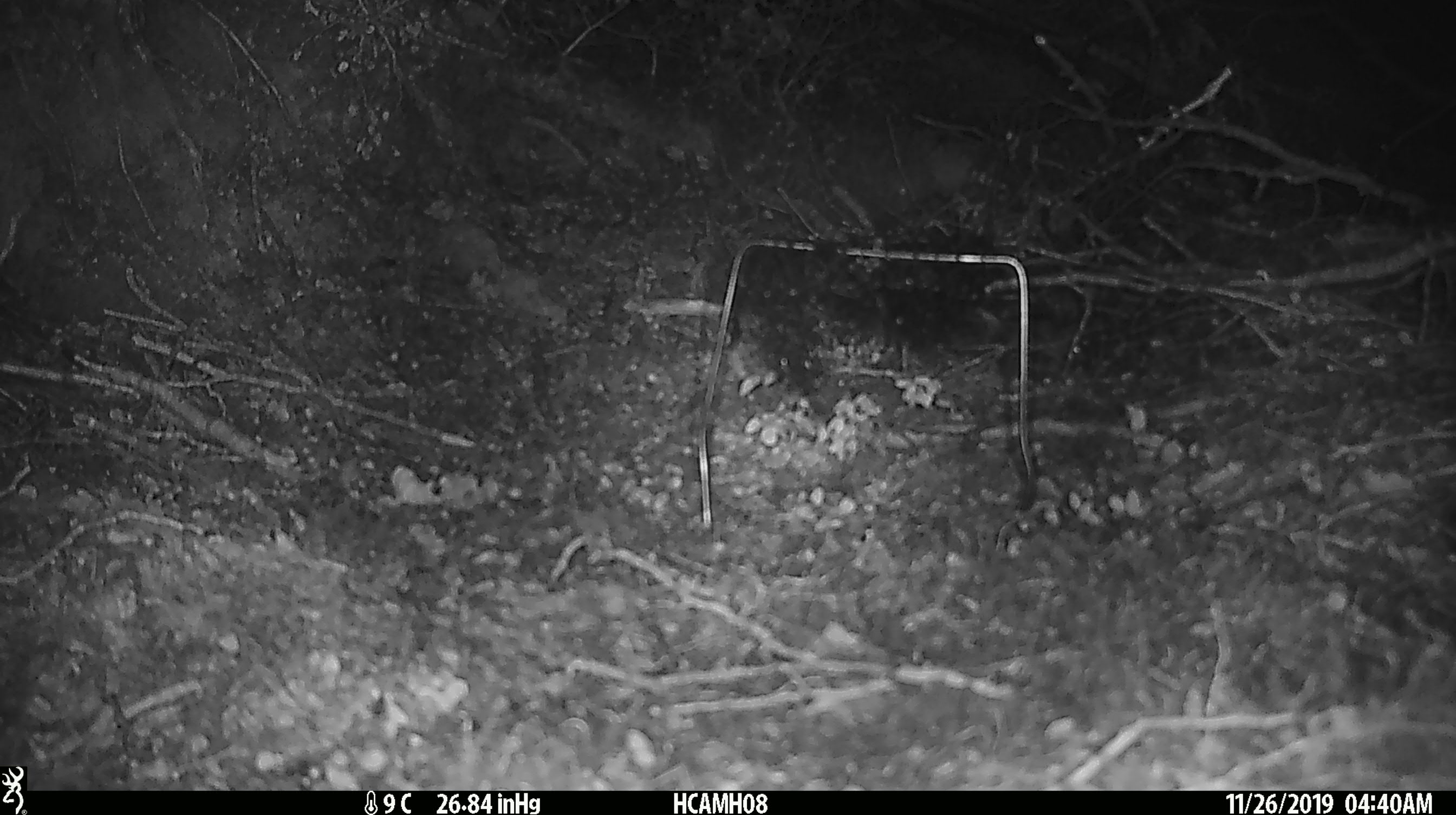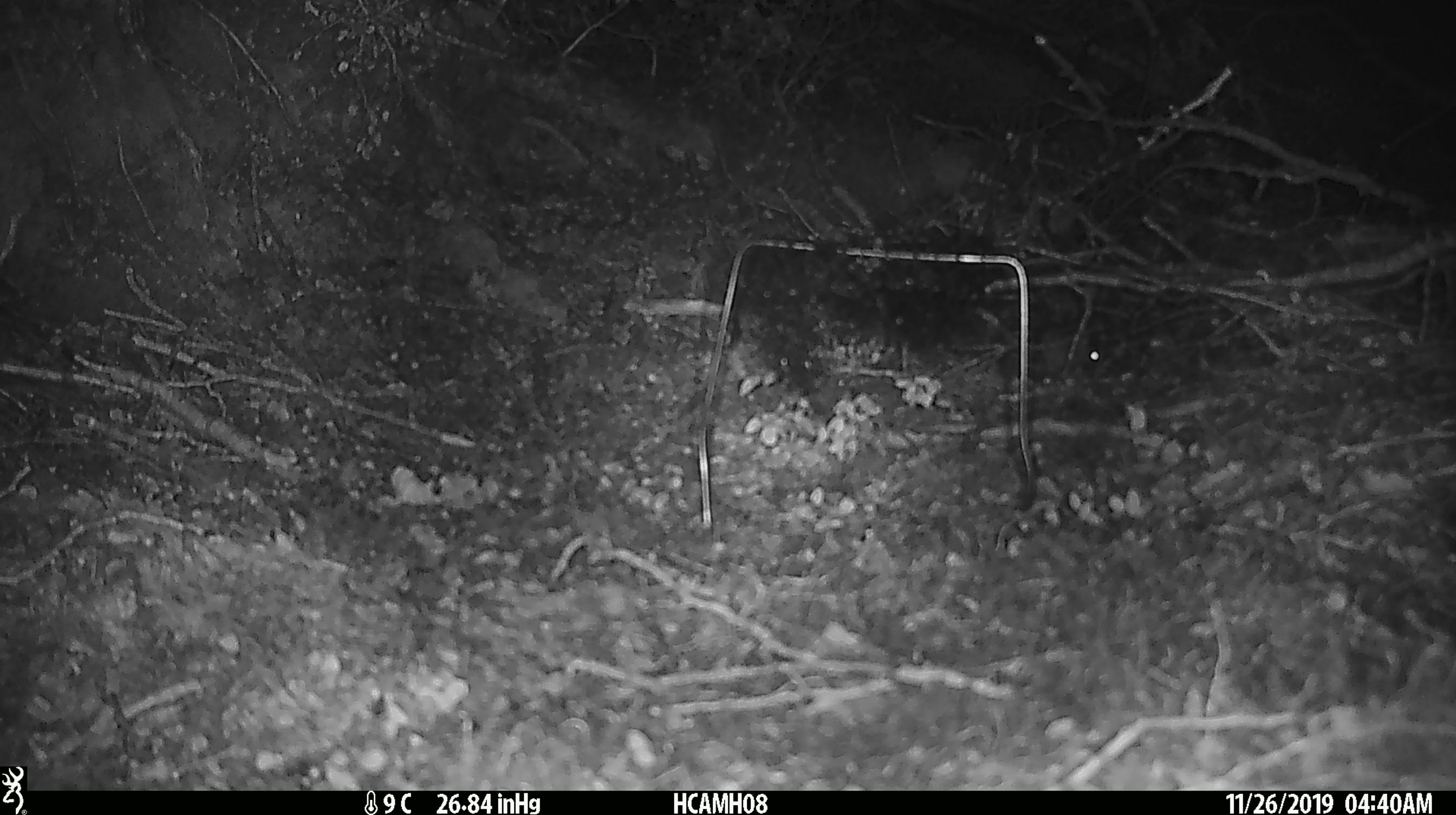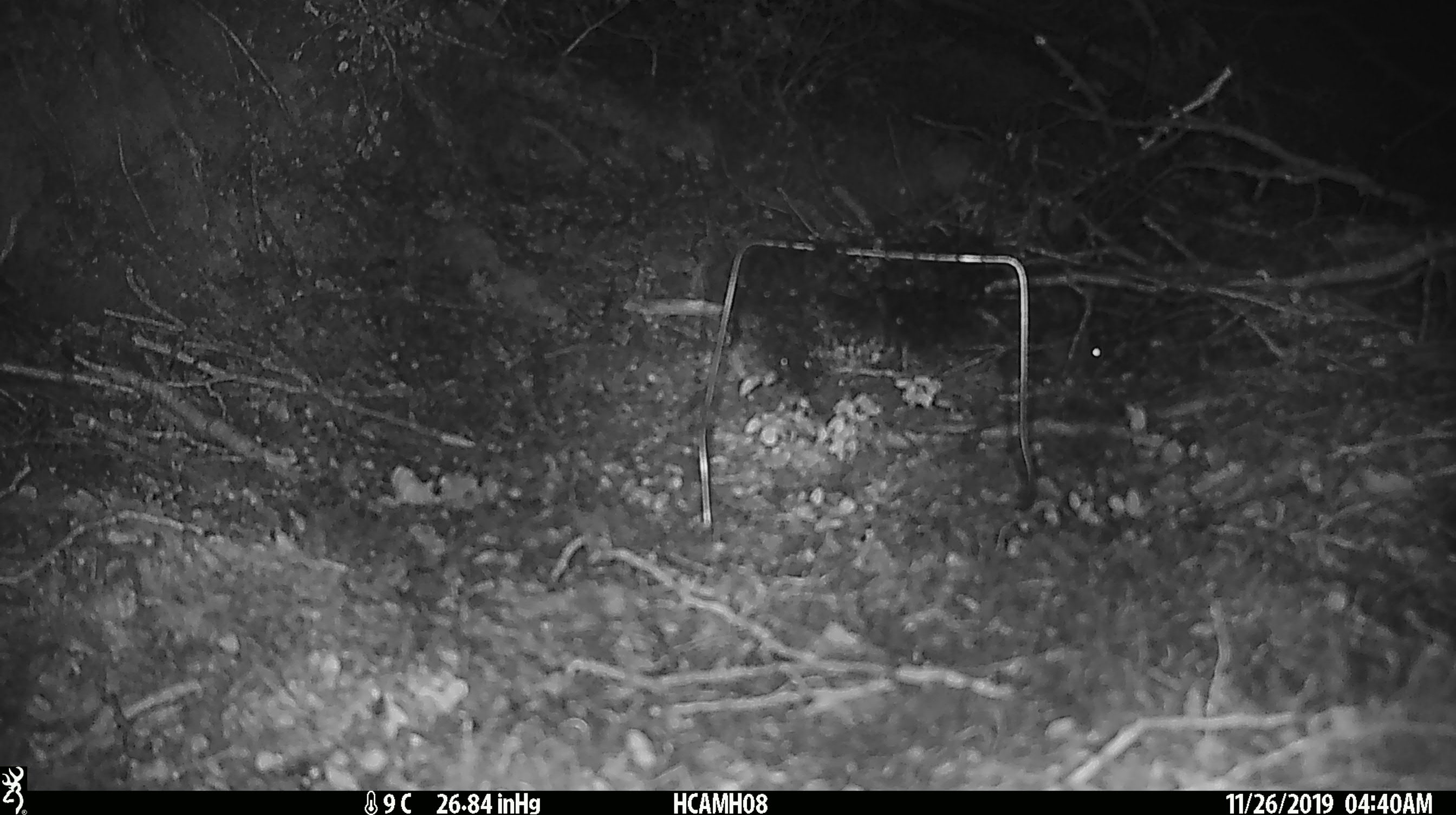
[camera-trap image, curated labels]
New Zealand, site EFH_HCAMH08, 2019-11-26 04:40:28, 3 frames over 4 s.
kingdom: Animalia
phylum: Chordata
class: Mammalia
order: Rodentia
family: Muridae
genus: Mus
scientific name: Mus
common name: mouse